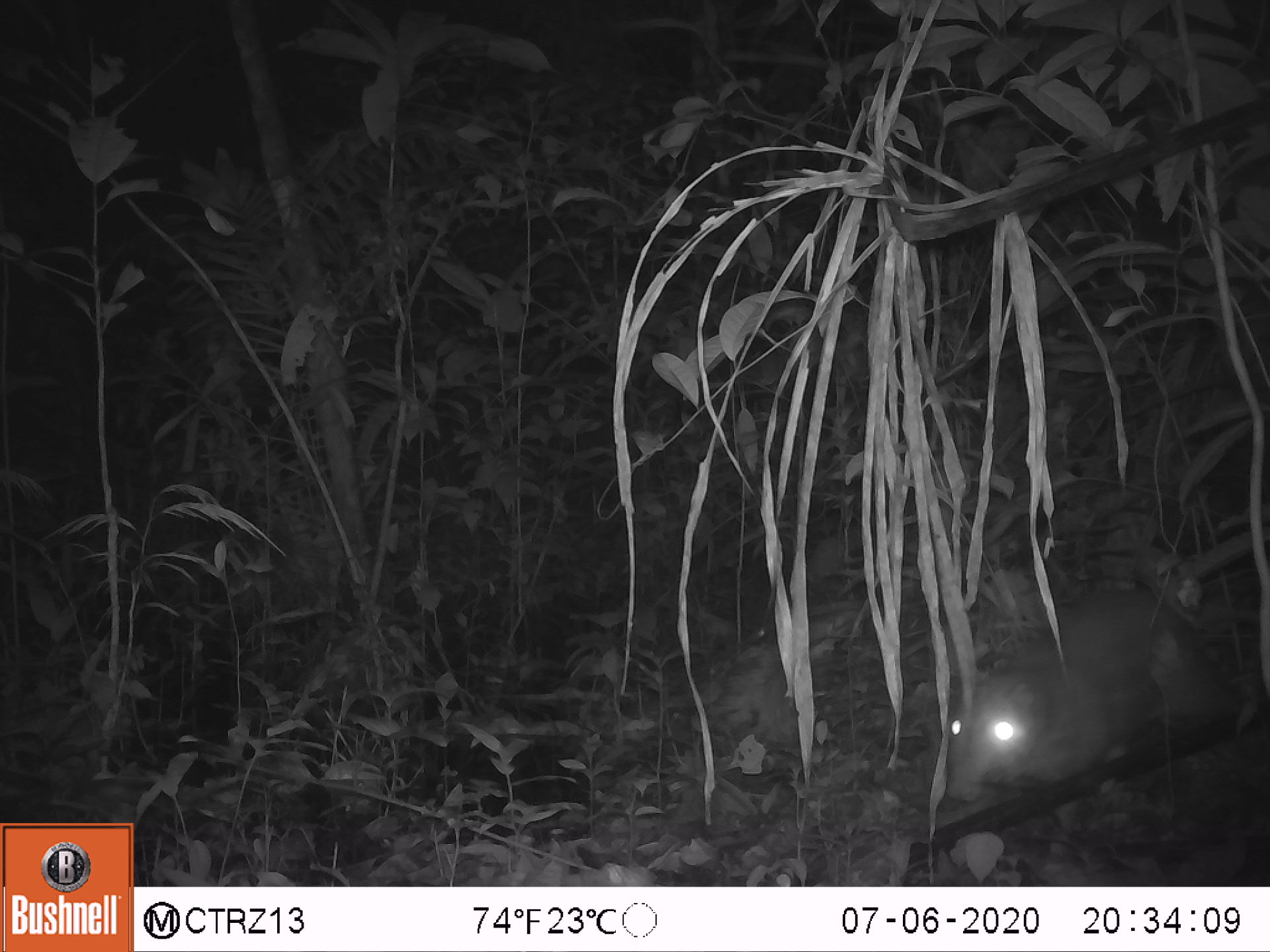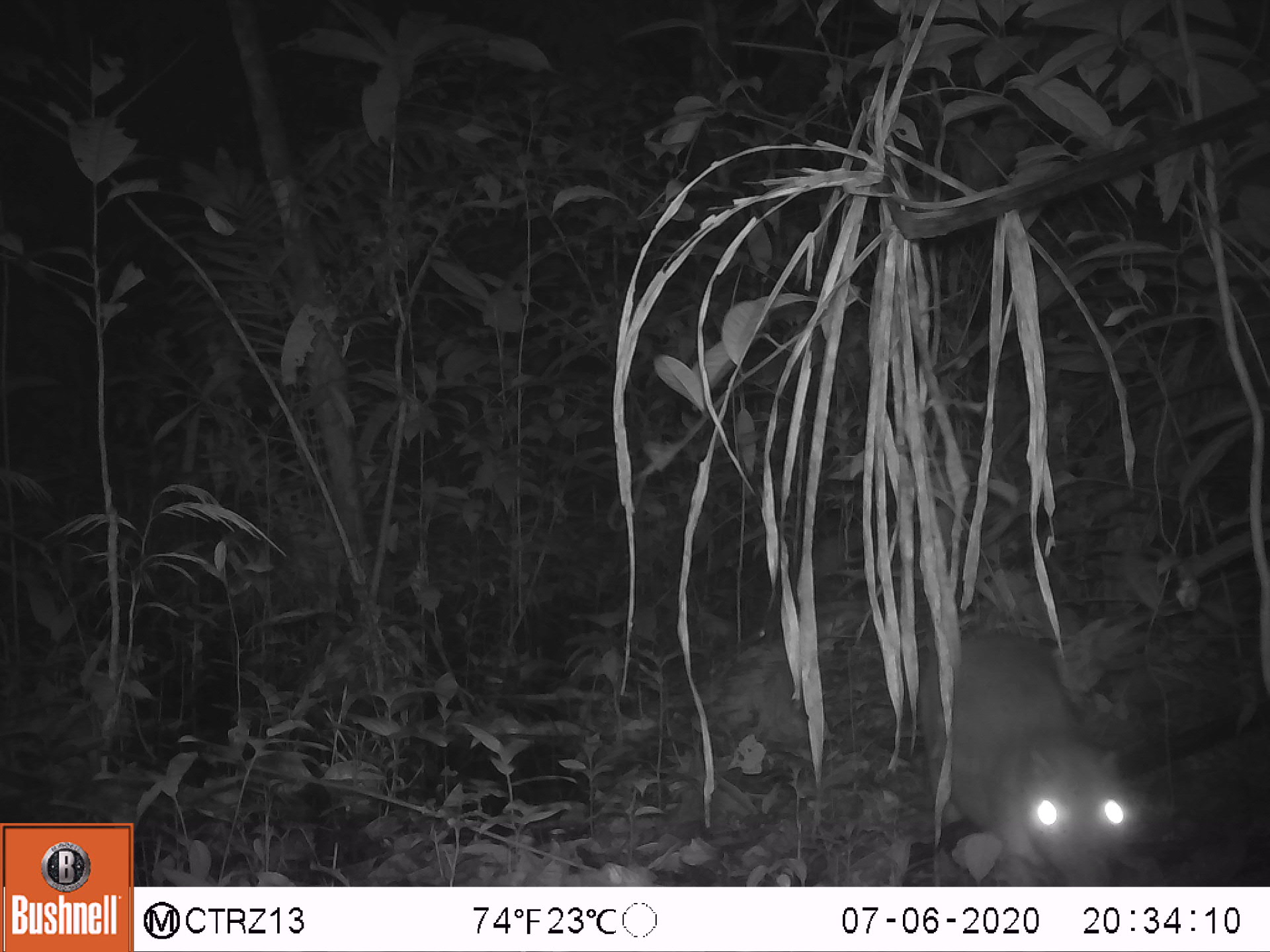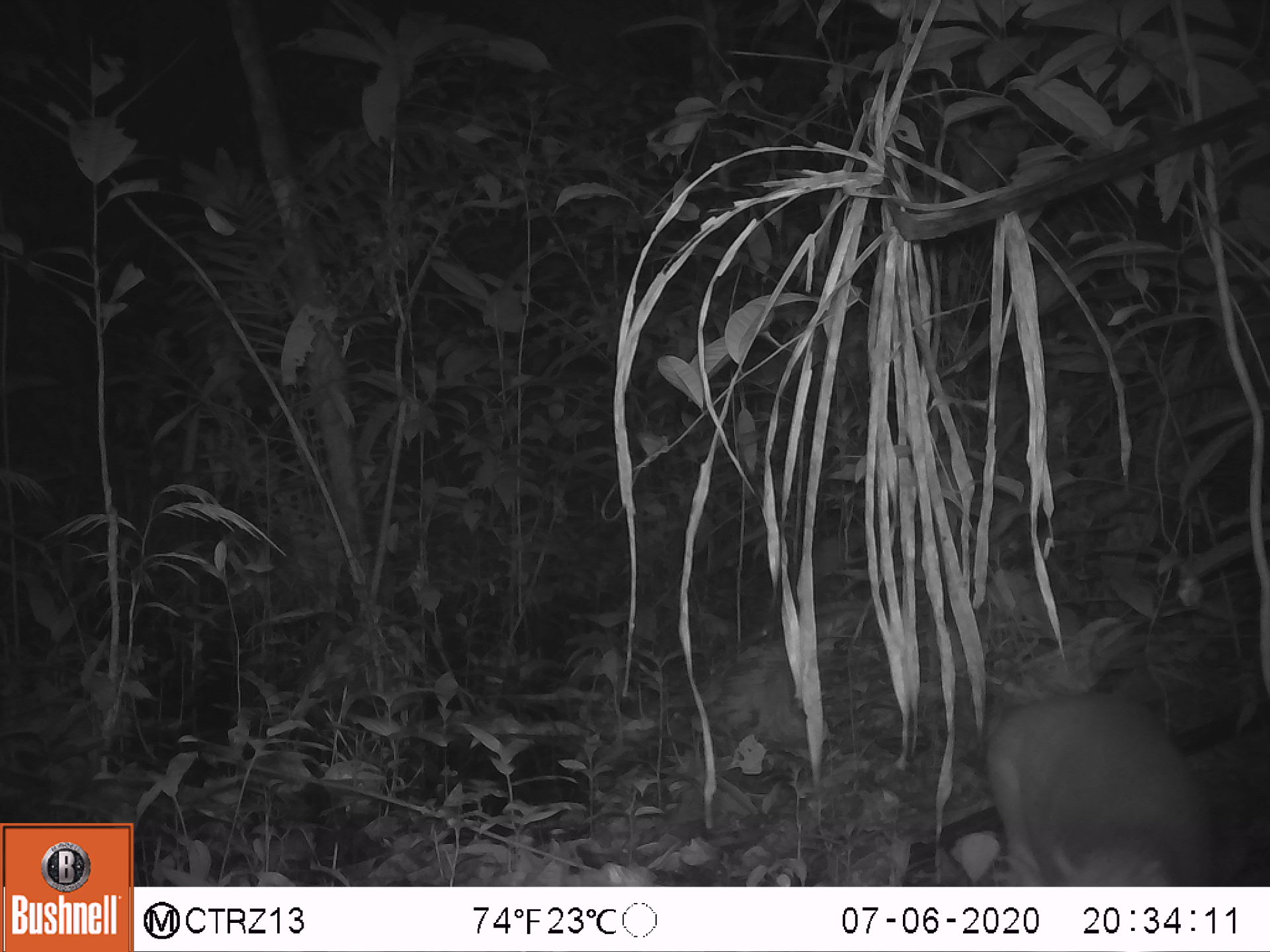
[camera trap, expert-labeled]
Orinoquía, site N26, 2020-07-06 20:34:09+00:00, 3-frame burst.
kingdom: Animalia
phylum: Chordata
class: Mammalia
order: Rodentia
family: Cuniculidae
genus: Cuniculus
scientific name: Cuniculus paca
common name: spotted paca